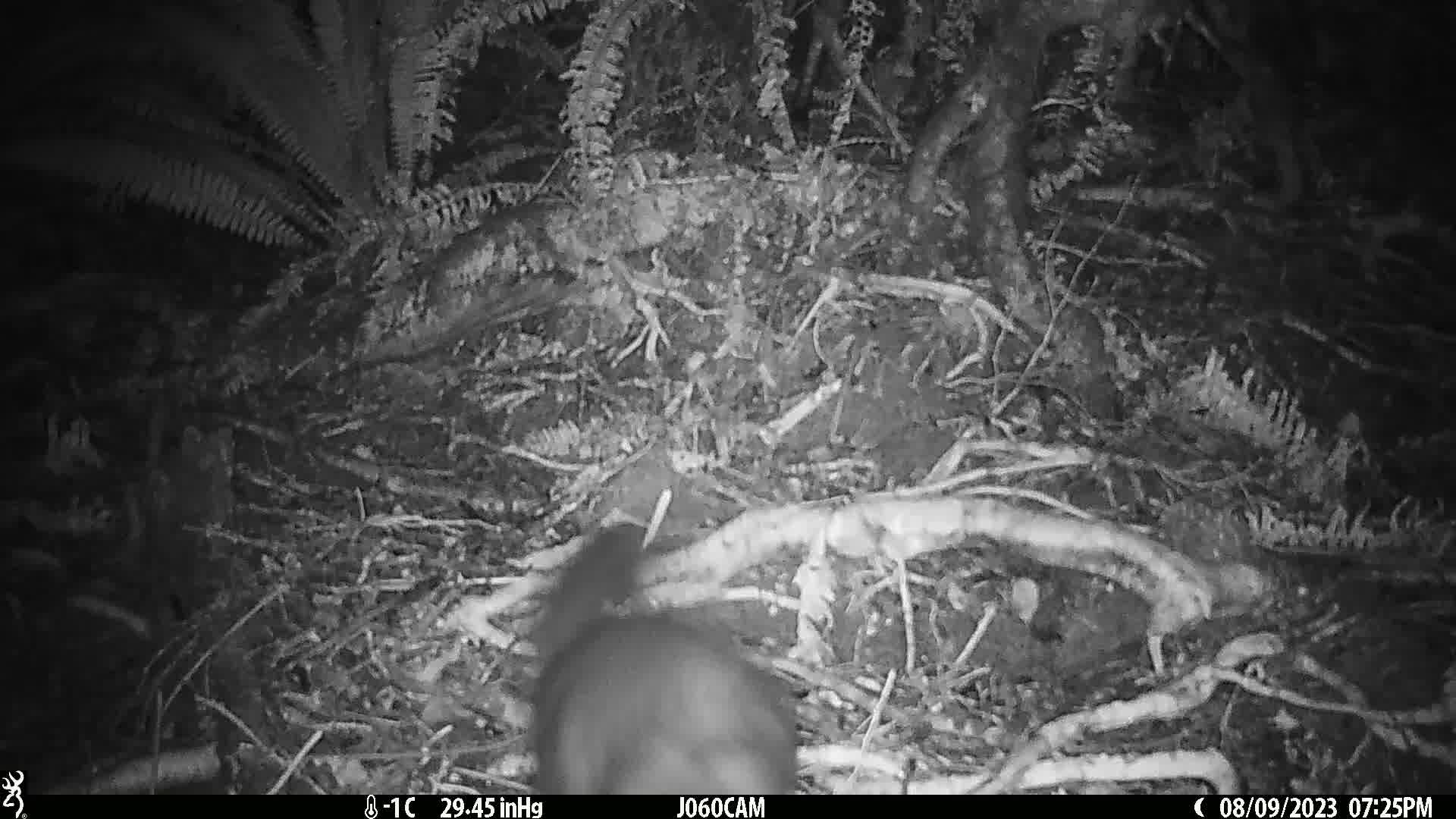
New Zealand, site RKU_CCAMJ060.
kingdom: Animalia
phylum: Chordata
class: Mammalia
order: Diprotodontia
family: Phalangeridae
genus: Trichosurus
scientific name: Trichosurus vulpecula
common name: common brushtail possum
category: possum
Possum (common brushtail possum) (Trichosurus vulpecula).